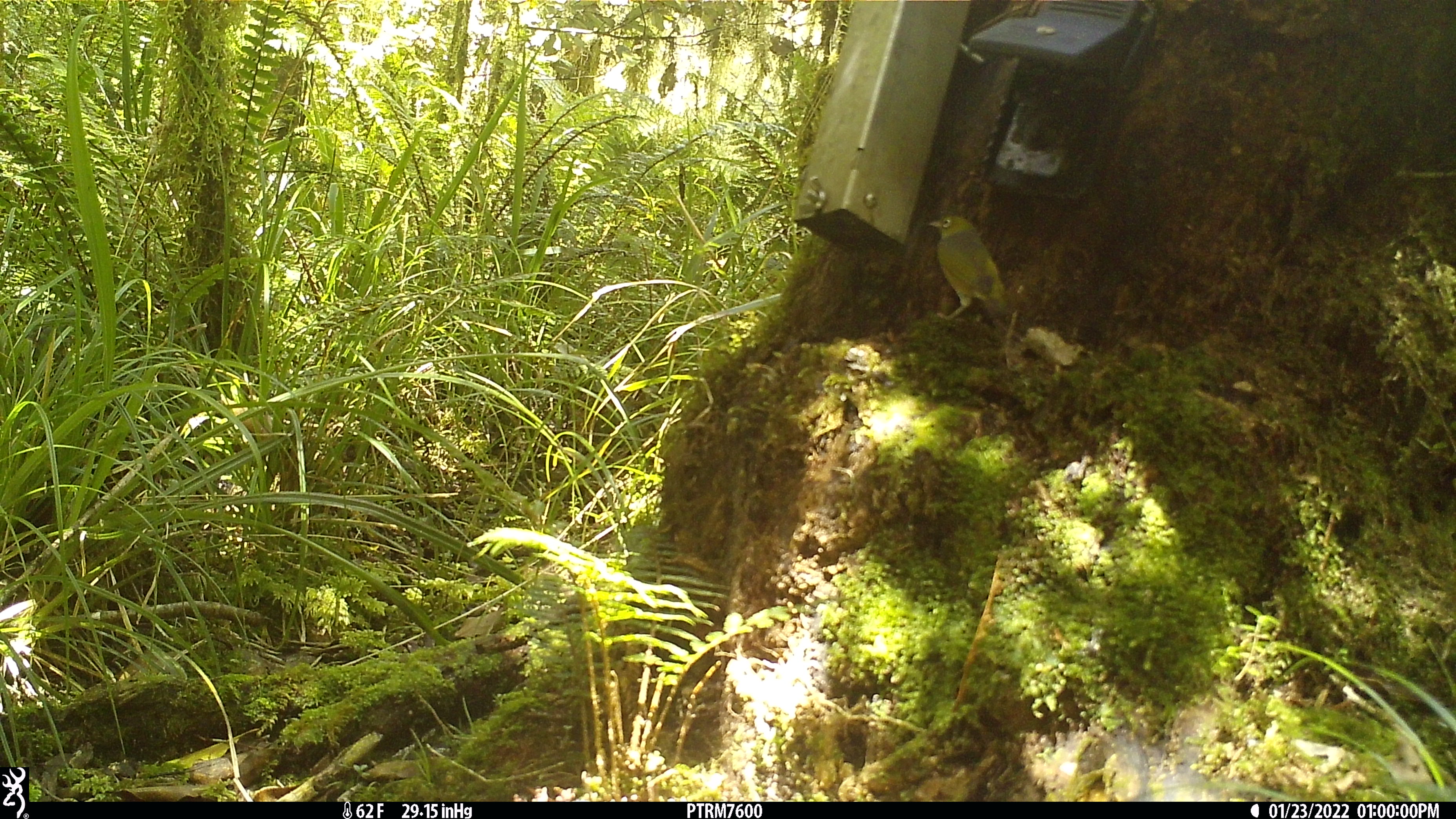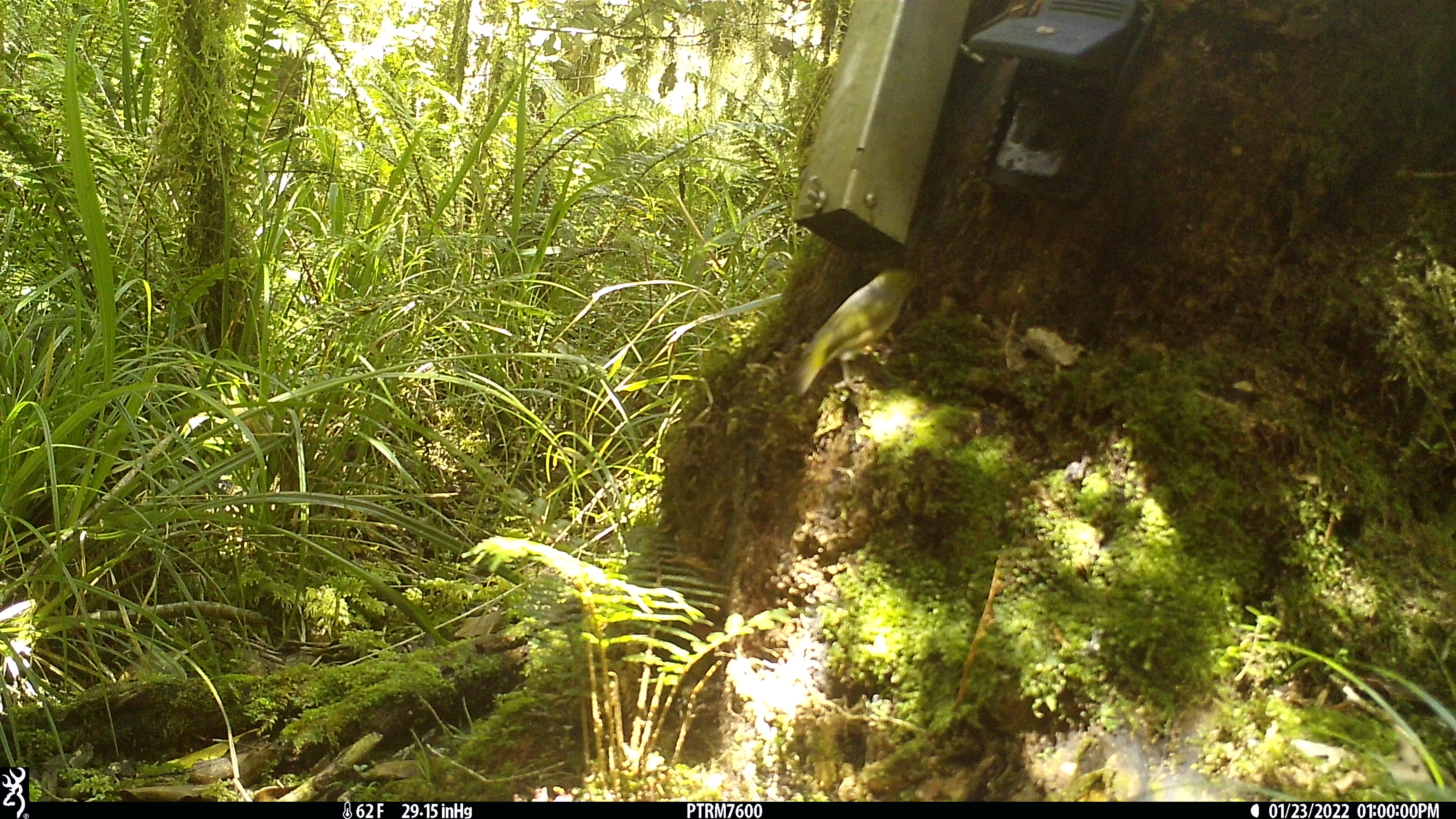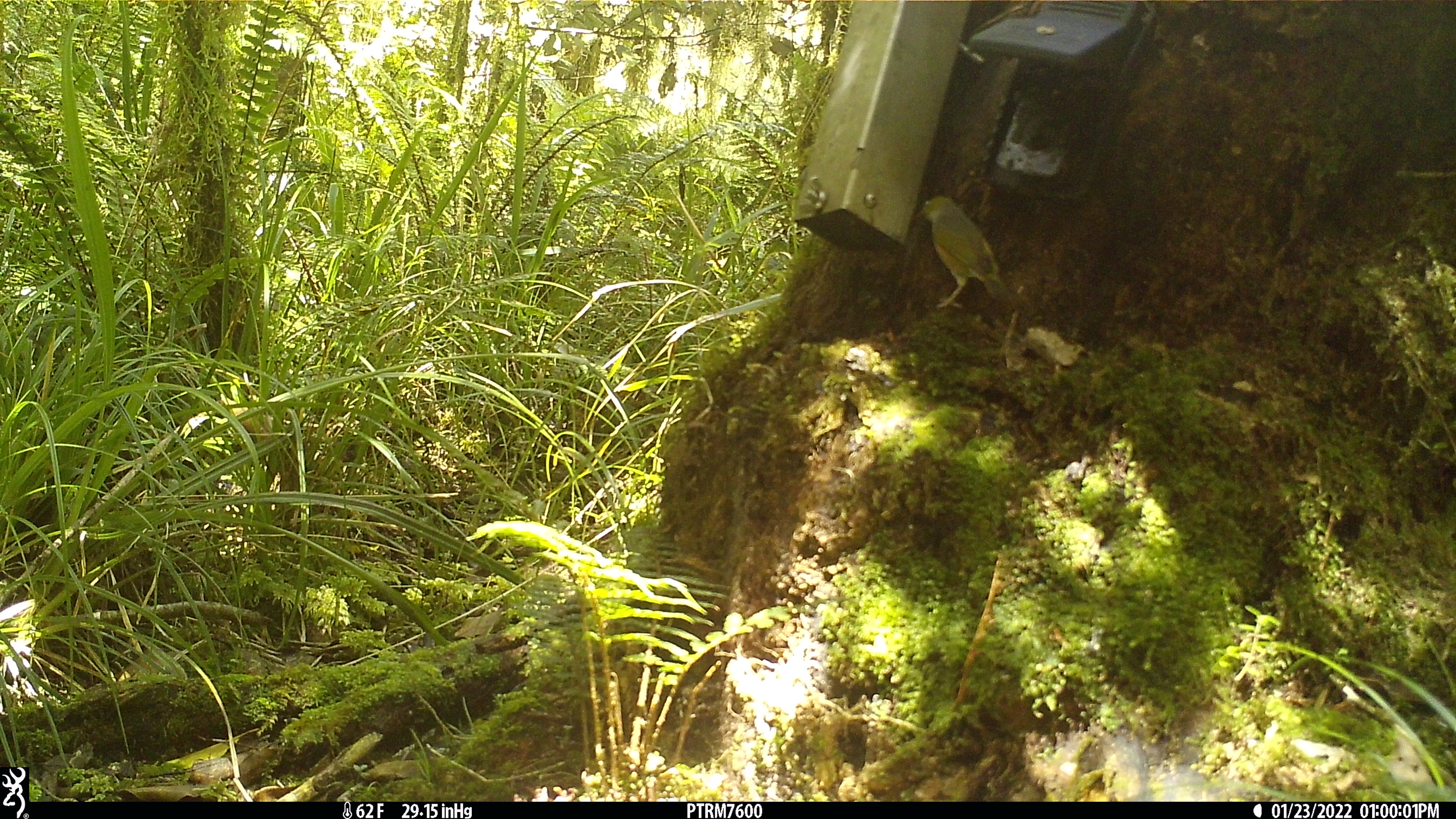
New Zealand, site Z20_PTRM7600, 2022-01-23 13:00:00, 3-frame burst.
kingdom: Animalia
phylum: Chordata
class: Aves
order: Passeriformes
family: Zosteropidae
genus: Zosterops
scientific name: Zosterops lateralis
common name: silvereye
Silvereye (Zosterops lateralis).